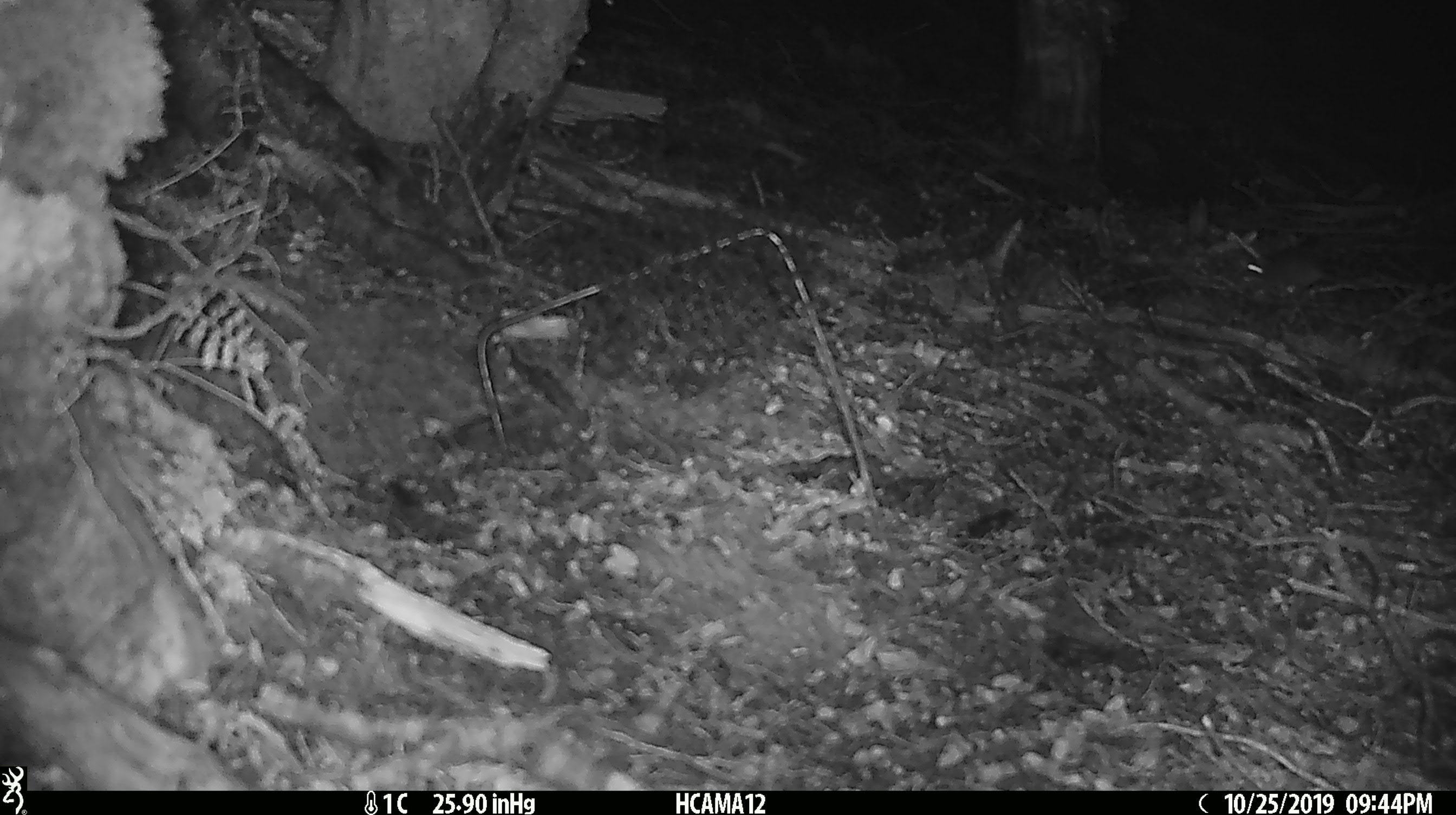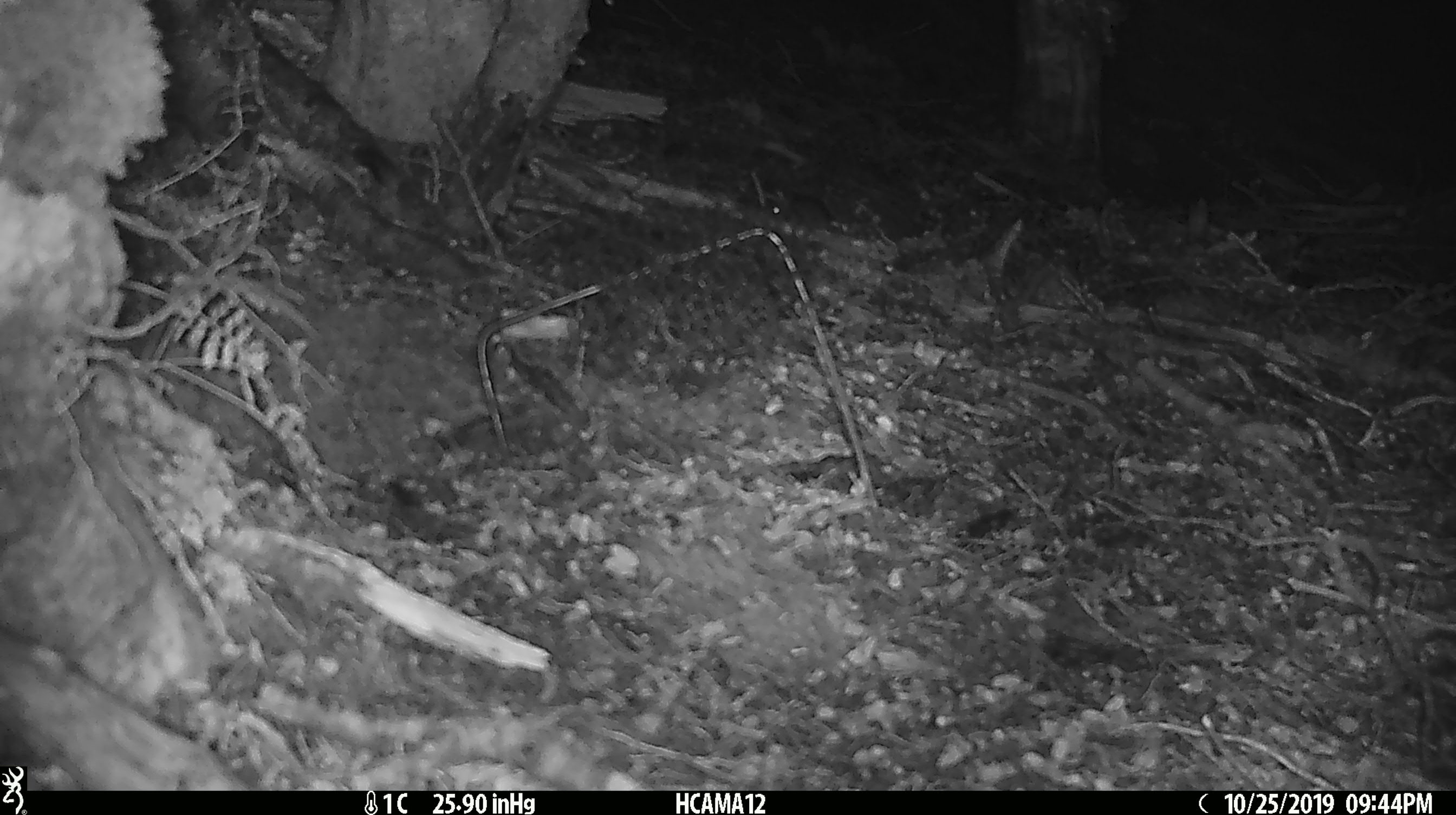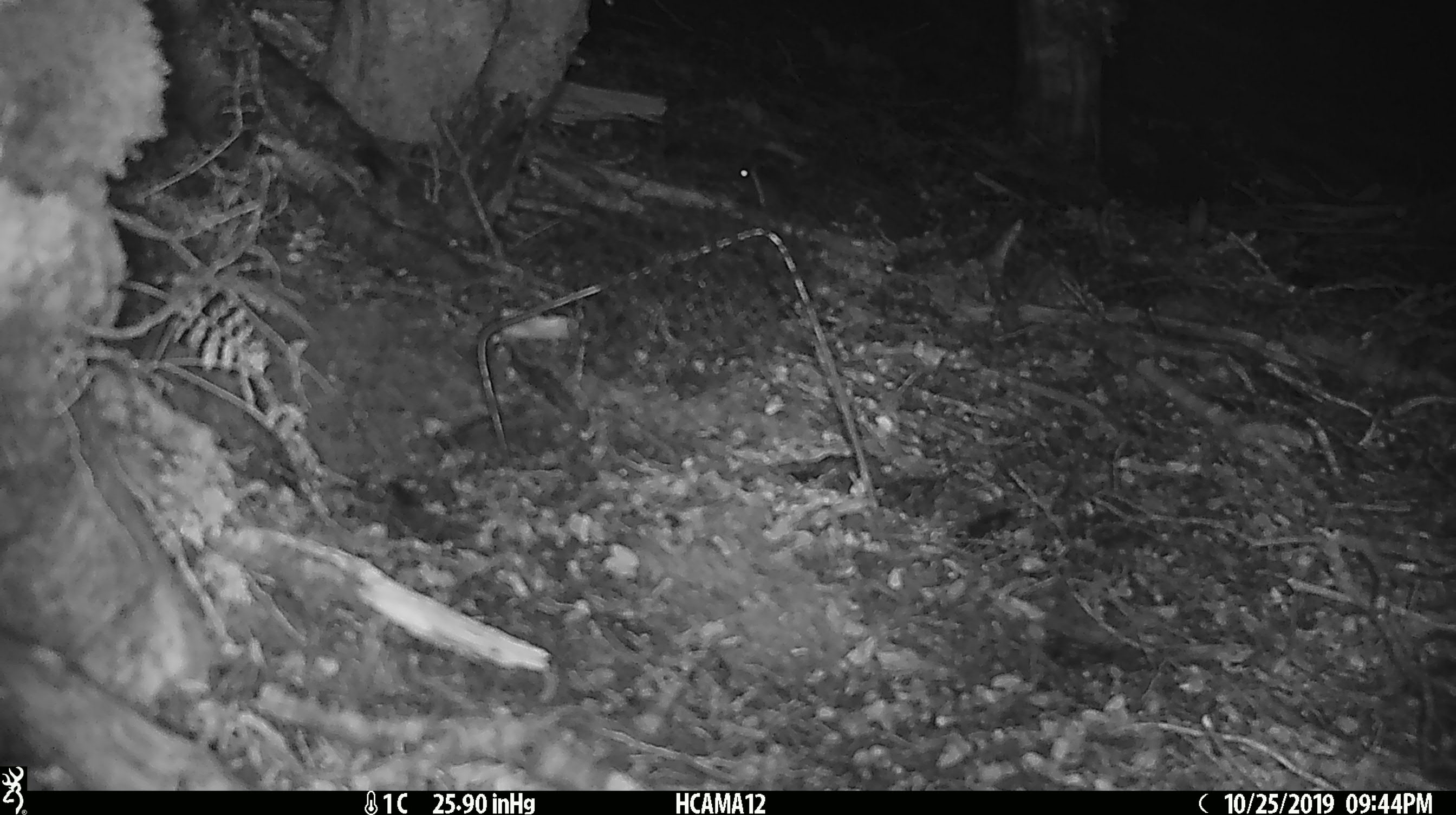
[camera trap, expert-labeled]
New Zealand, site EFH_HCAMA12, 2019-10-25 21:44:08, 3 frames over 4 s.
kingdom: Animalia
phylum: Chordata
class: Mammalia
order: Rodentia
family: Muridae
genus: Mus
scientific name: Mus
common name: mouse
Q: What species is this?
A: Mouse (Mus).